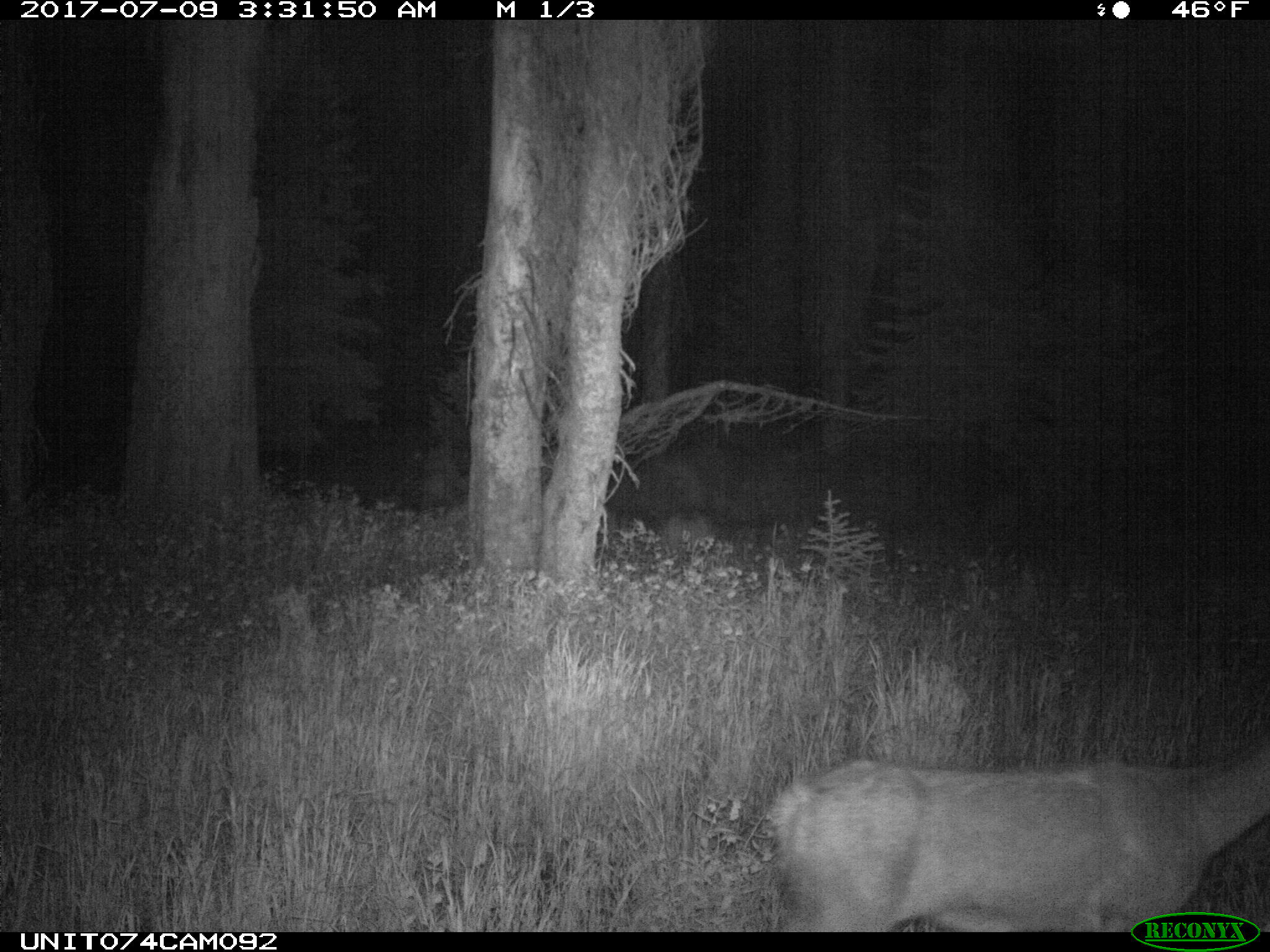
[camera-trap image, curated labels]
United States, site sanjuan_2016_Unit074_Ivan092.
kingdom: Animalia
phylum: Chordata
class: Mammalia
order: Artiodactyla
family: Cervidae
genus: Odocoileus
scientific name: Odocoileus hemionus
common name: mule deer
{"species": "Odocoileus hemionus (mule deer)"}